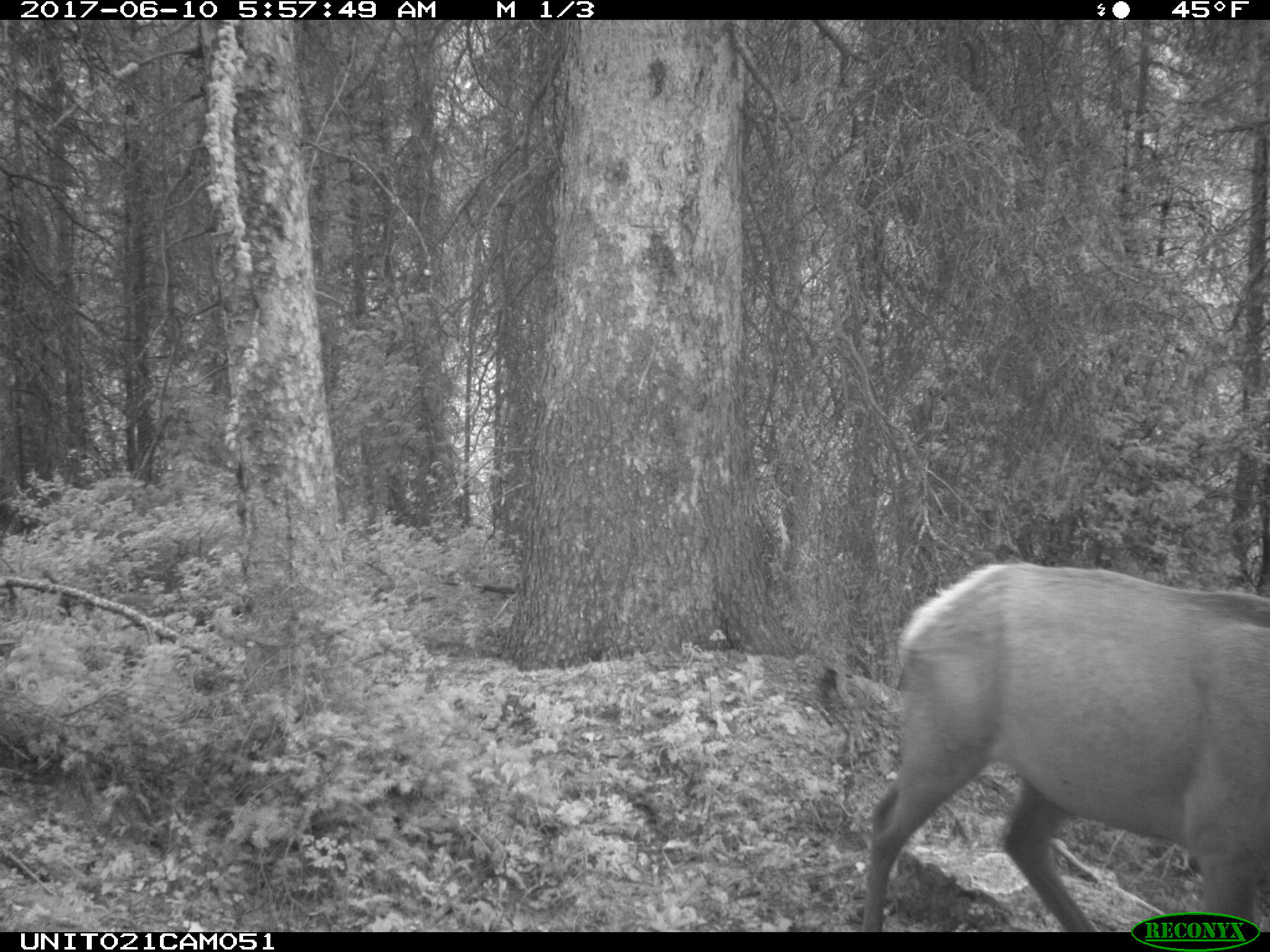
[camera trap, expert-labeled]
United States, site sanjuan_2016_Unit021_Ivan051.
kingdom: Animalia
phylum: Chordata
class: Mammalia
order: Artiodactyla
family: Cervidae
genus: Cervus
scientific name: Cervus elaphus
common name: red deer